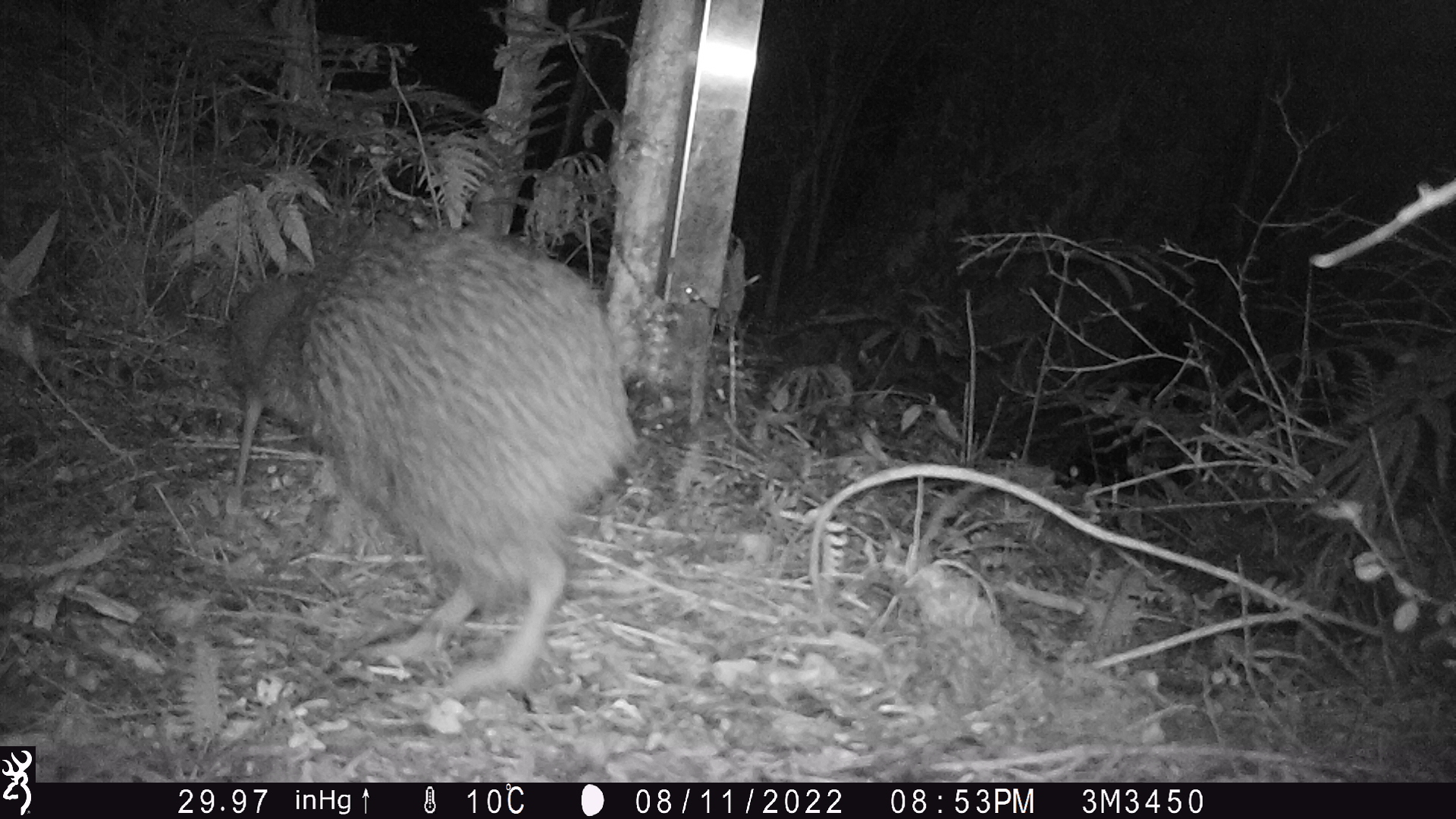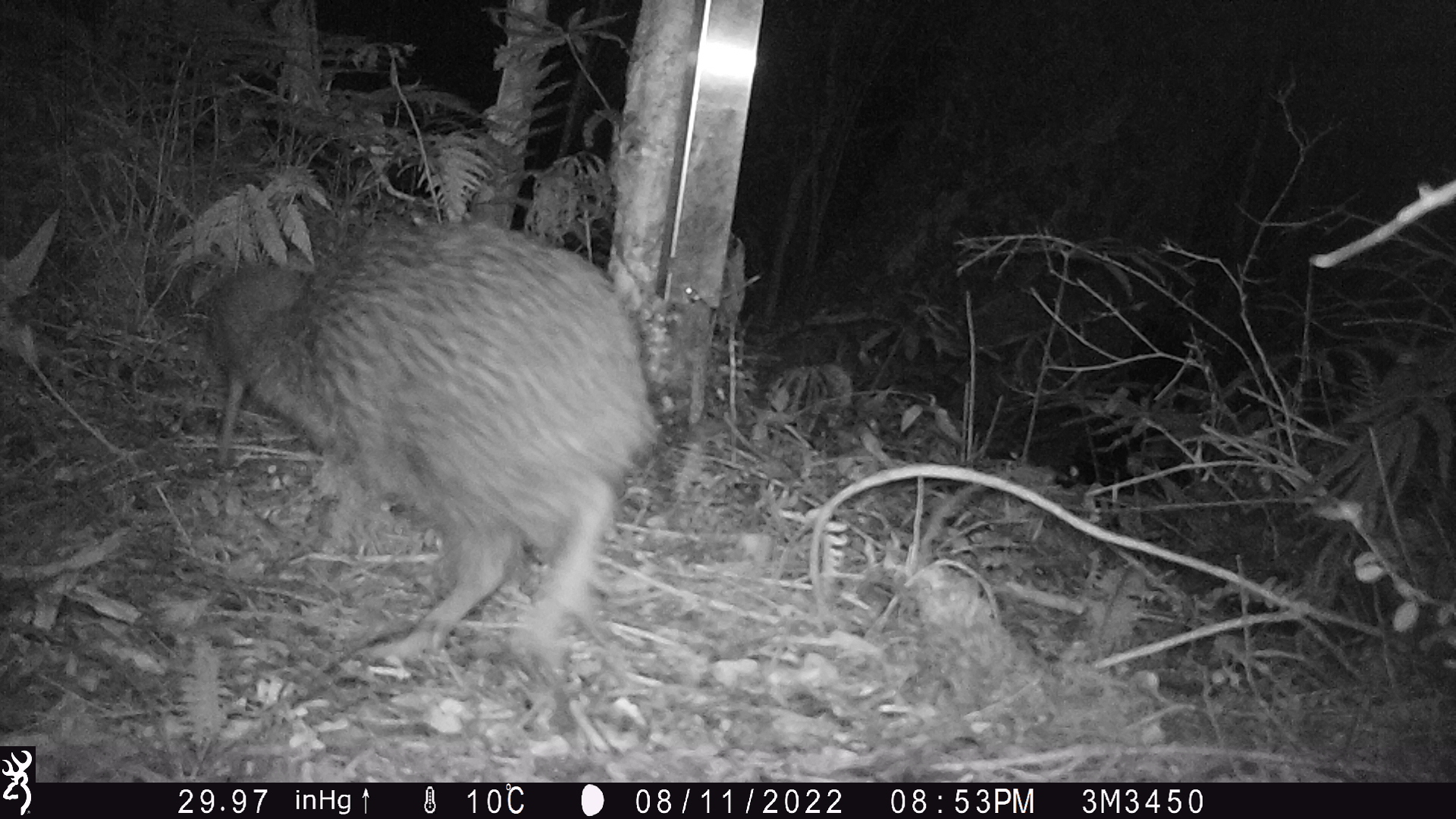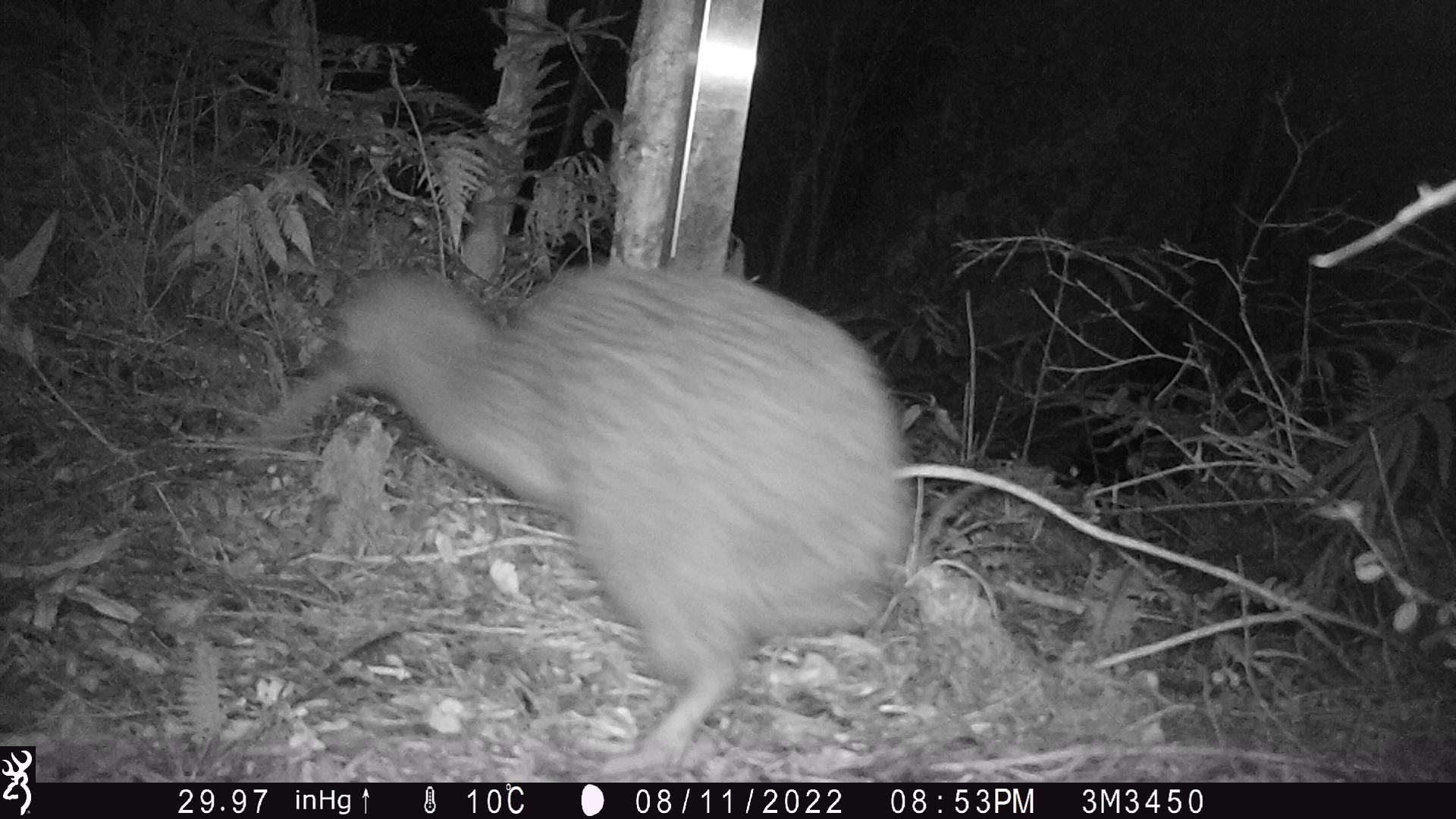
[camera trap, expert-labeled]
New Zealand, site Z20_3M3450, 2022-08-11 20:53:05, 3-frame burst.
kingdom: Animalia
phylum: Chordata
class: Aves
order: Apterygiformes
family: Apterygidae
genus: Apteryx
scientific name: Apteryx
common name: kiwi